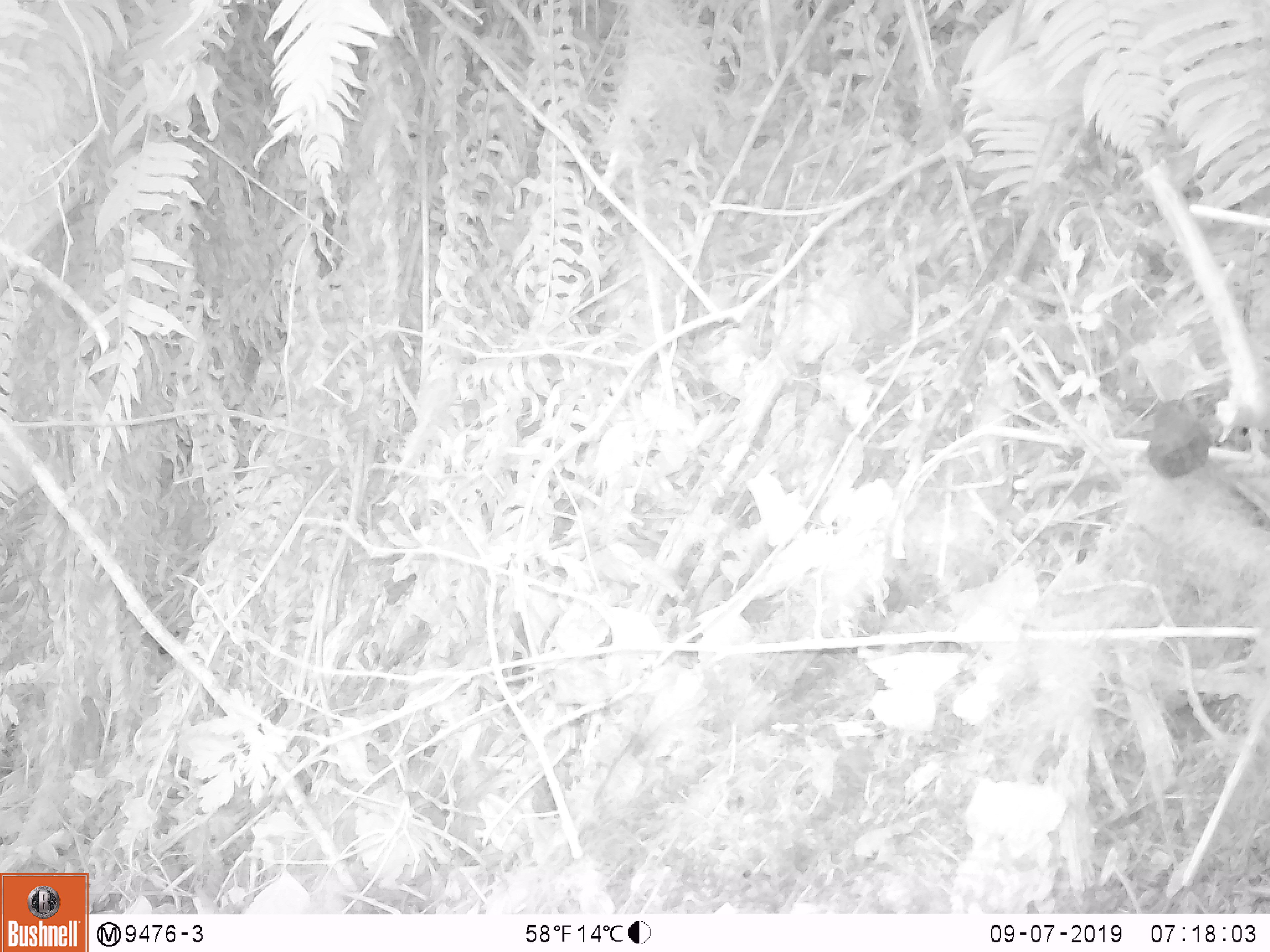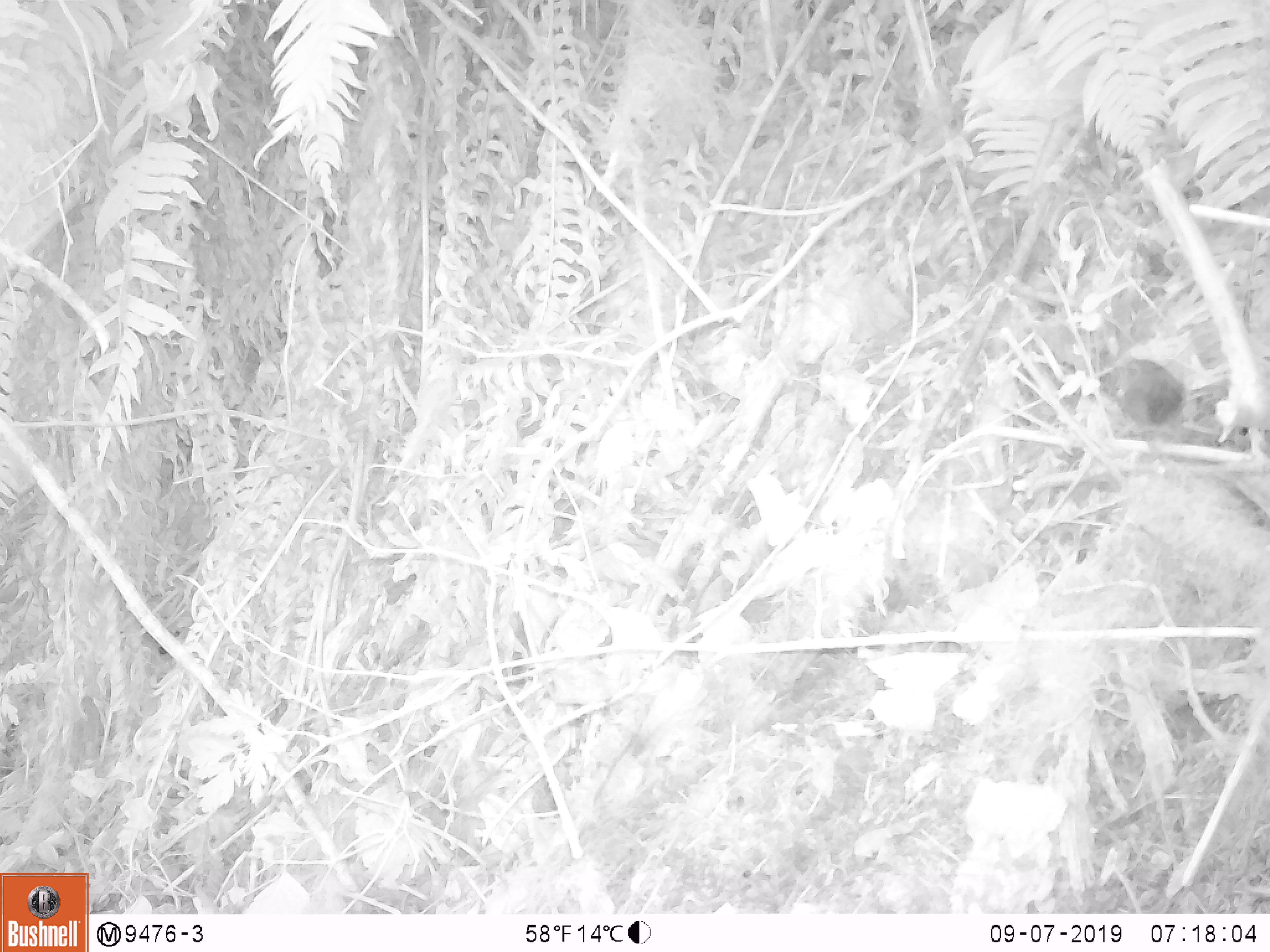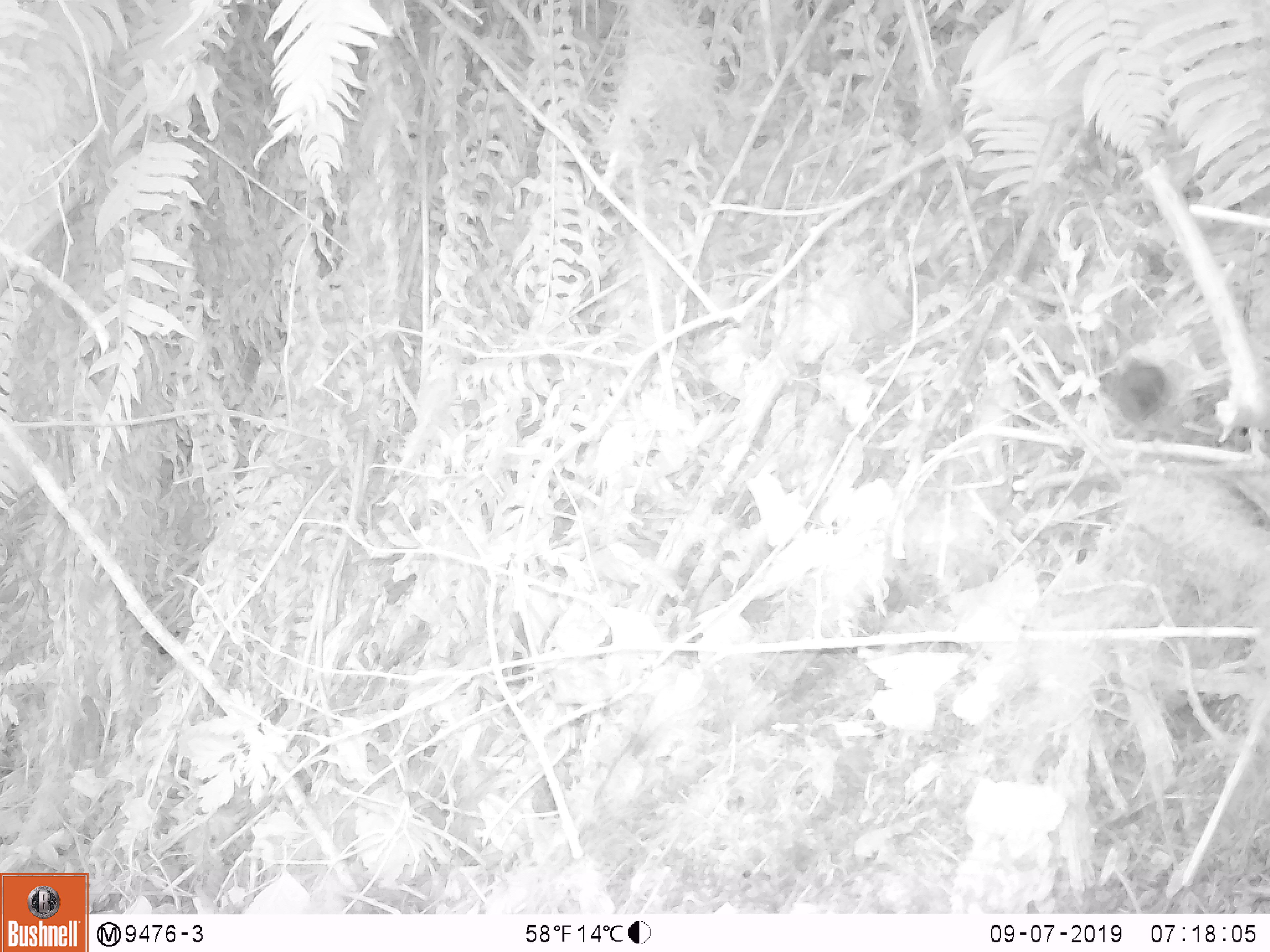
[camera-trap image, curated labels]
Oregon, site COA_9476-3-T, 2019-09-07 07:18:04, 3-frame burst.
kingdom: Animalia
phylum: Chordata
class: Aves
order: Passeriformes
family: Troglodytidae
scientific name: Troglodytidae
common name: wrens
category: troglodytidae family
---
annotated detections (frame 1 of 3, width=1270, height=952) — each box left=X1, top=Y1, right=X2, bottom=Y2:
troglodytidae family: left=1131, top=388, right=1222, bottom=483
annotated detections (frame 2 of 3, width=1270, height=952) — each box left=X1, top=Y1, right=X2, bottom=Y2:
troglodytidae family: left=1099, top=345, right=1210, bottom=477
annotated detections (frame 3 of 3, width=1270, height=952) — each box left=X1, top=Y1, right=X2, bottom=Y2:
troglodytidae family: left=1060, top=329, right=1189, bottom=437